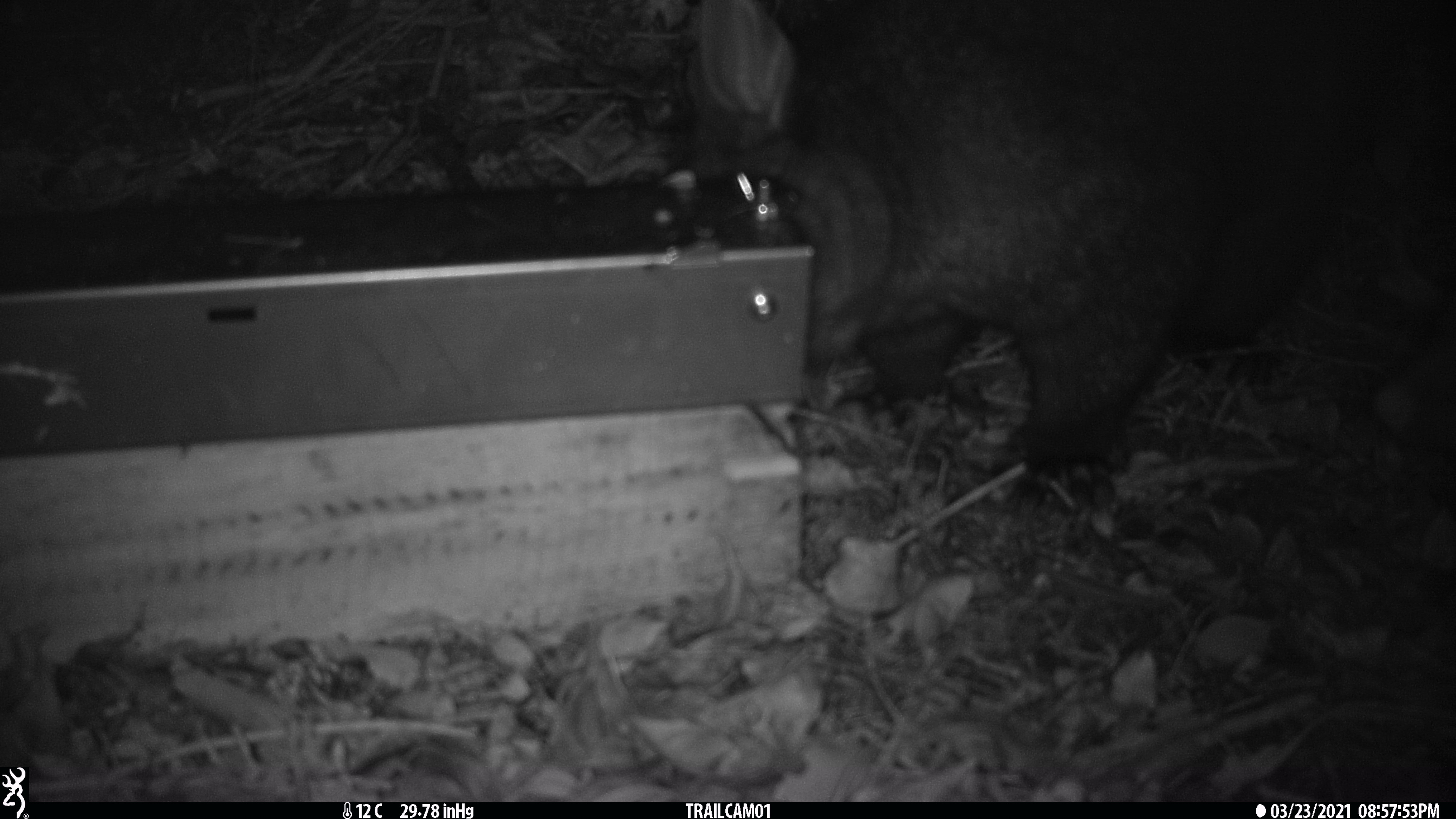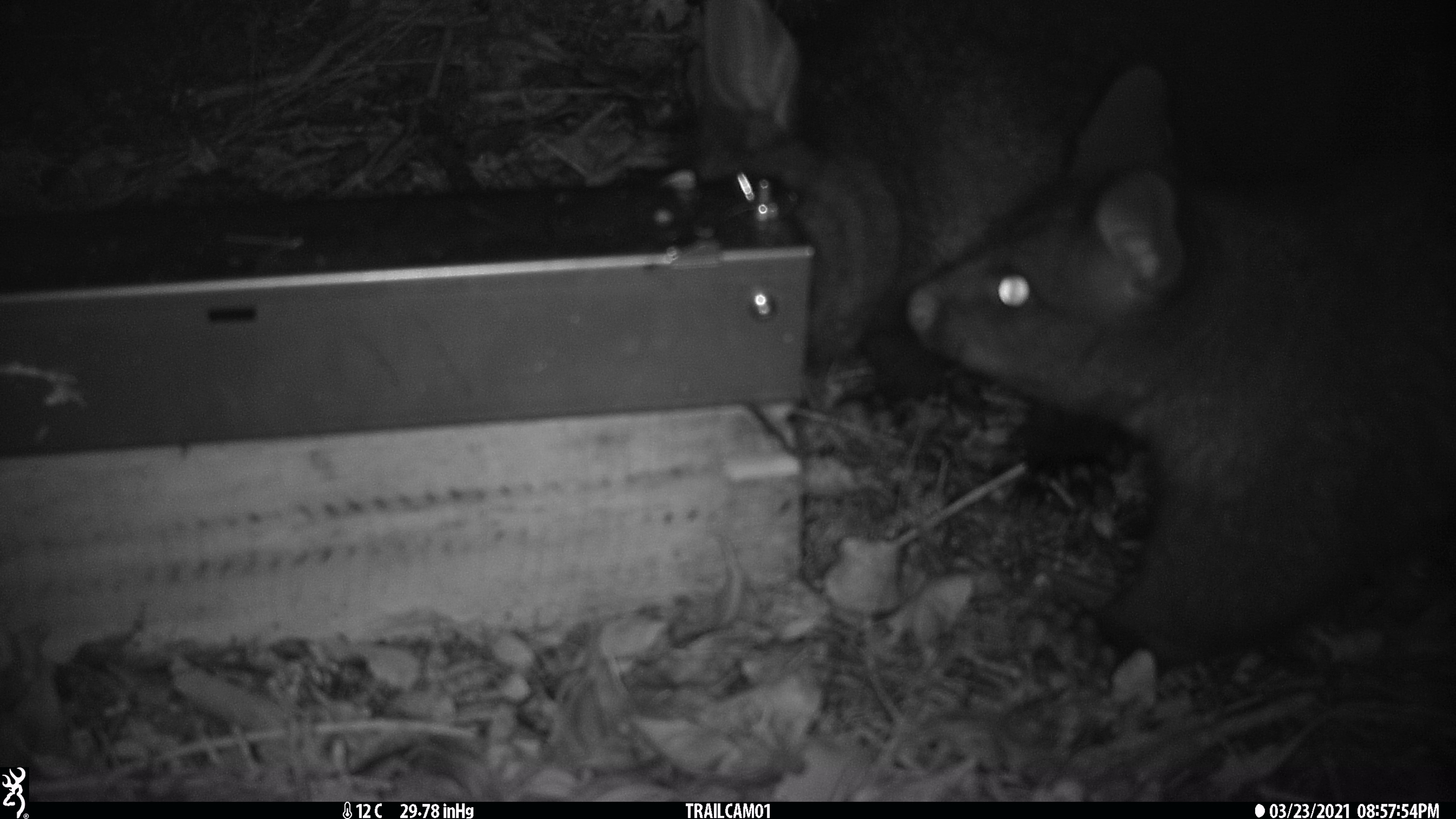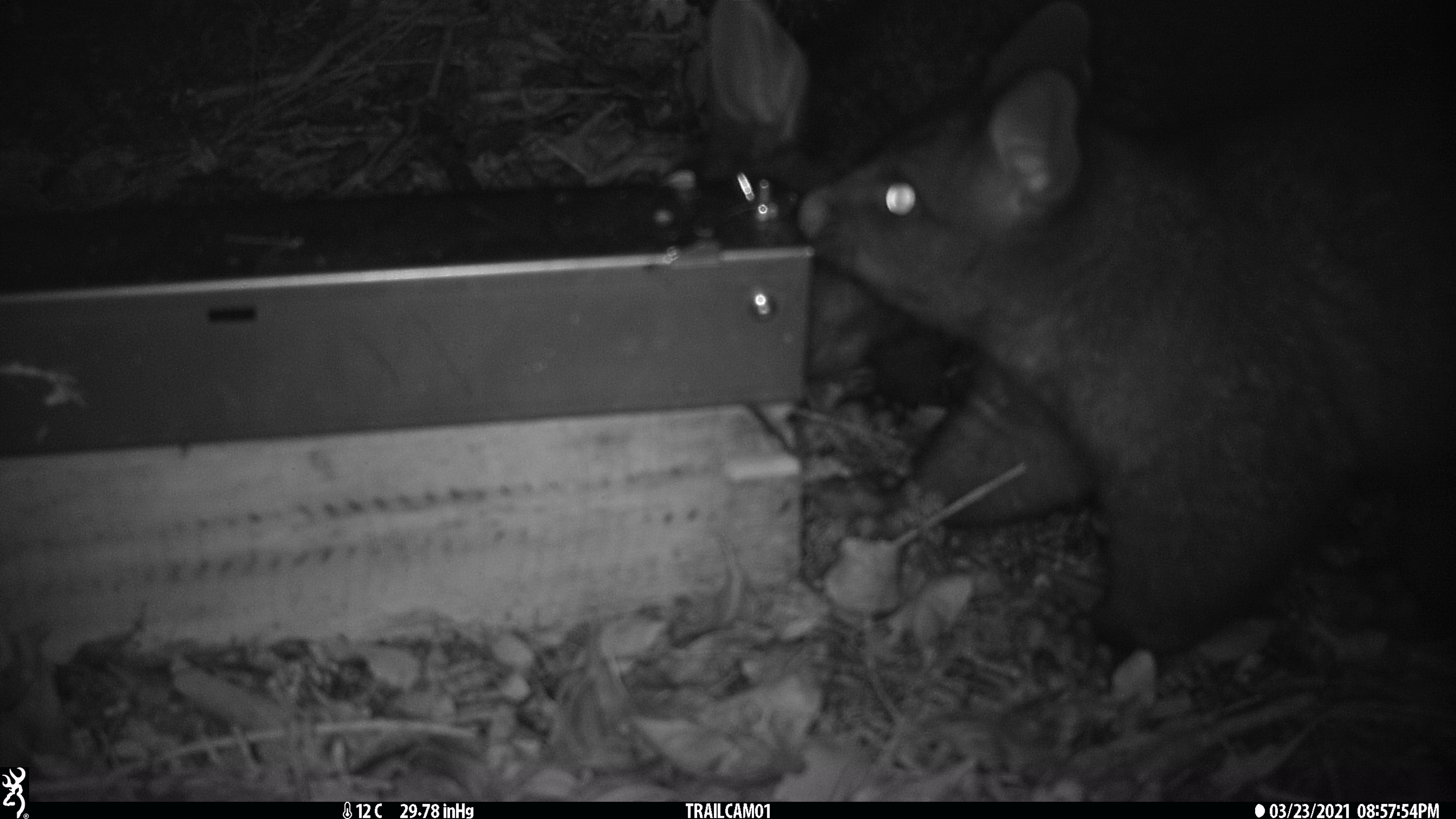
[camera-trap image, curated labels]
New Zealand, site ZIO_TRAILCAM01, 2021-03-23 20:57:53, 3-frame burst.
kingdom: Animalia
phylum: Chordata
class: Mammalia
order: Diprotodontia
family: Phalangeridae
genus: Trichosurus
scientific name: Trichosurus vulpecula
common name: common brushtail possum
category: possum